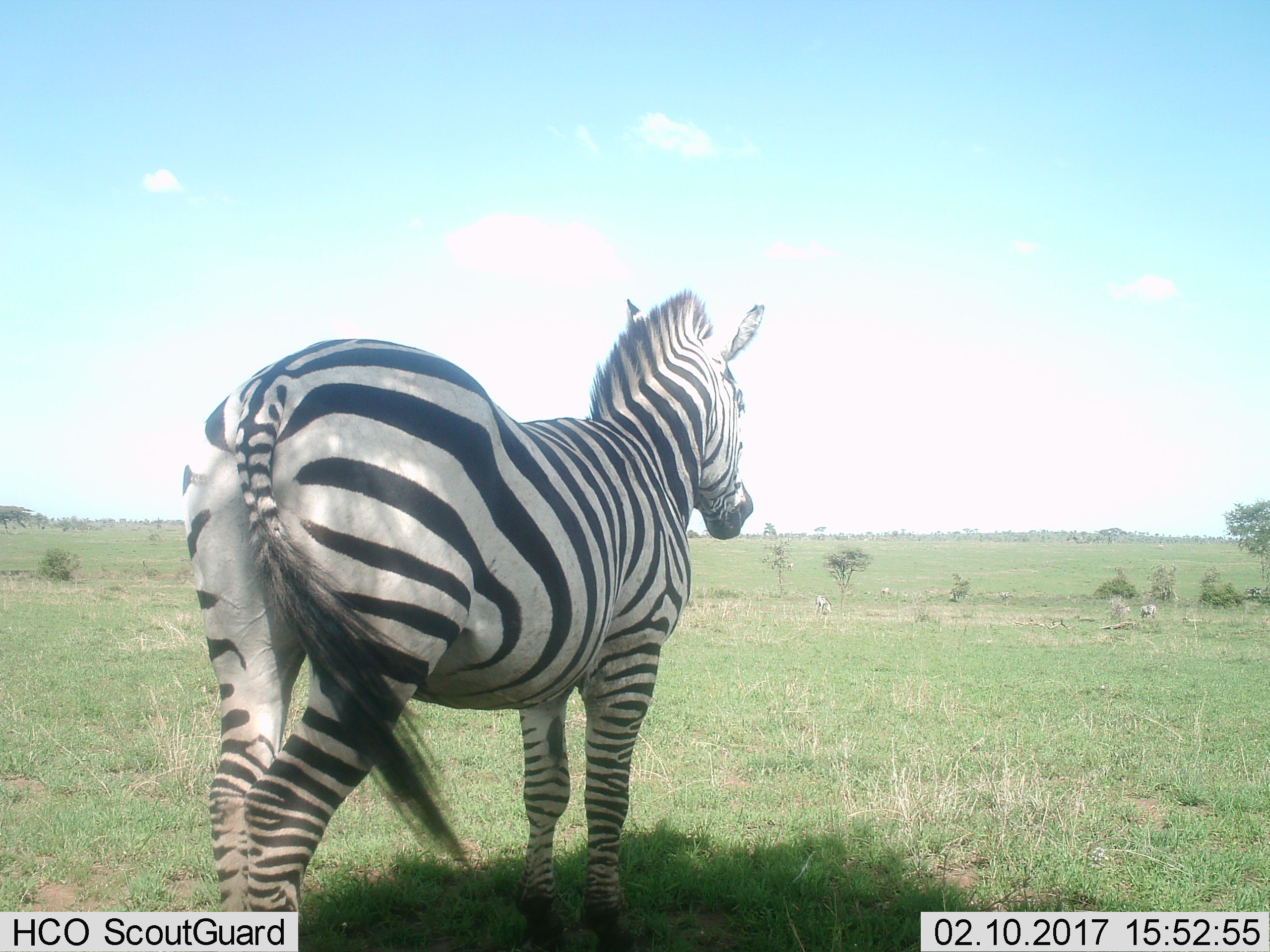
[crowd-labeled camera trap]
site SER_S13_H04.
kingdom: Animalia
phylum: Chordata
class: Mammalia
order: Perissodactyla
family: Equidae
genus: Equus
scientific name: Equus quagga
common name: plains zebra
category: zebraplains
Zebraplains (plains zebra) (Equus quagga), count 1. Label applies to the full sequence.